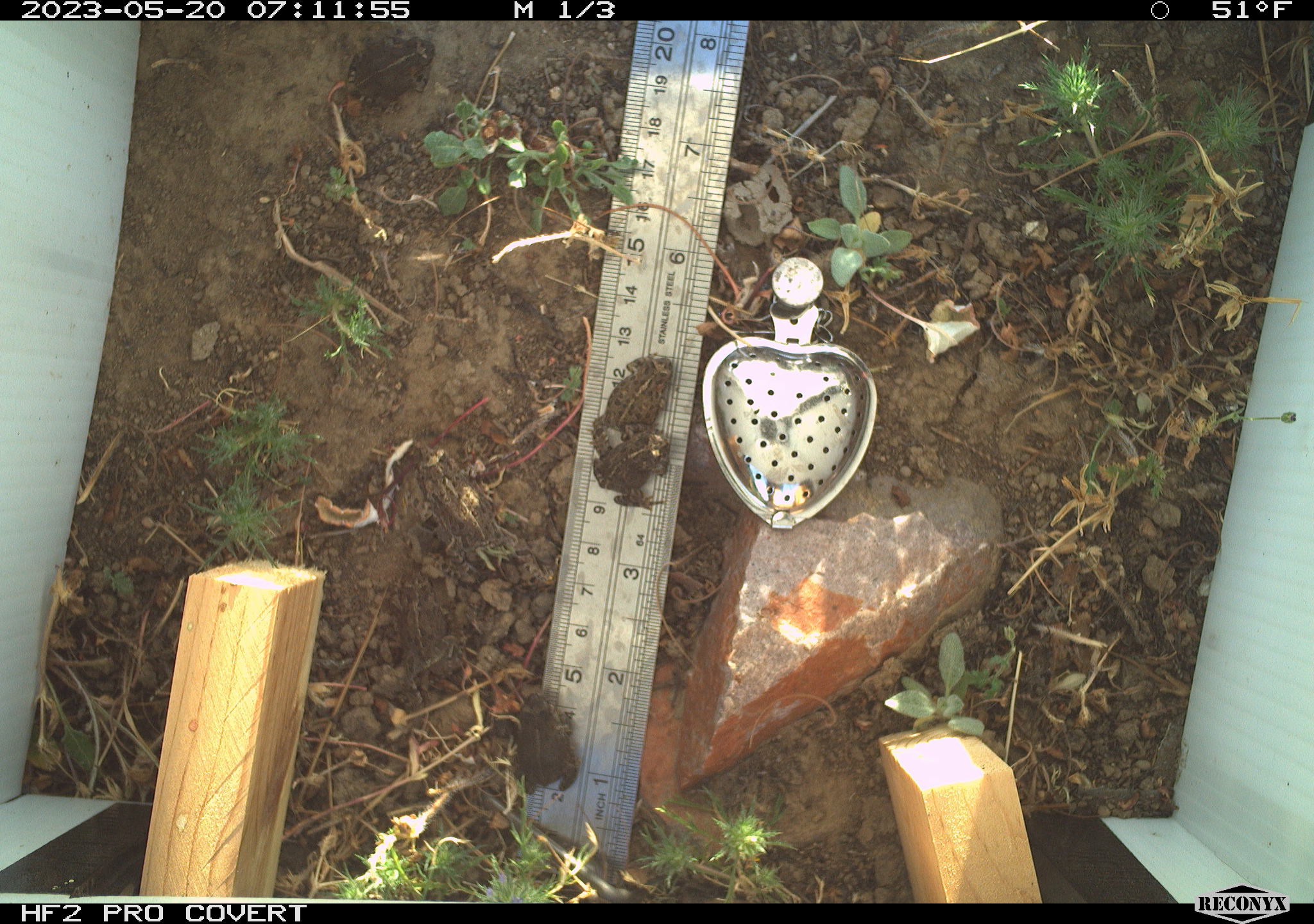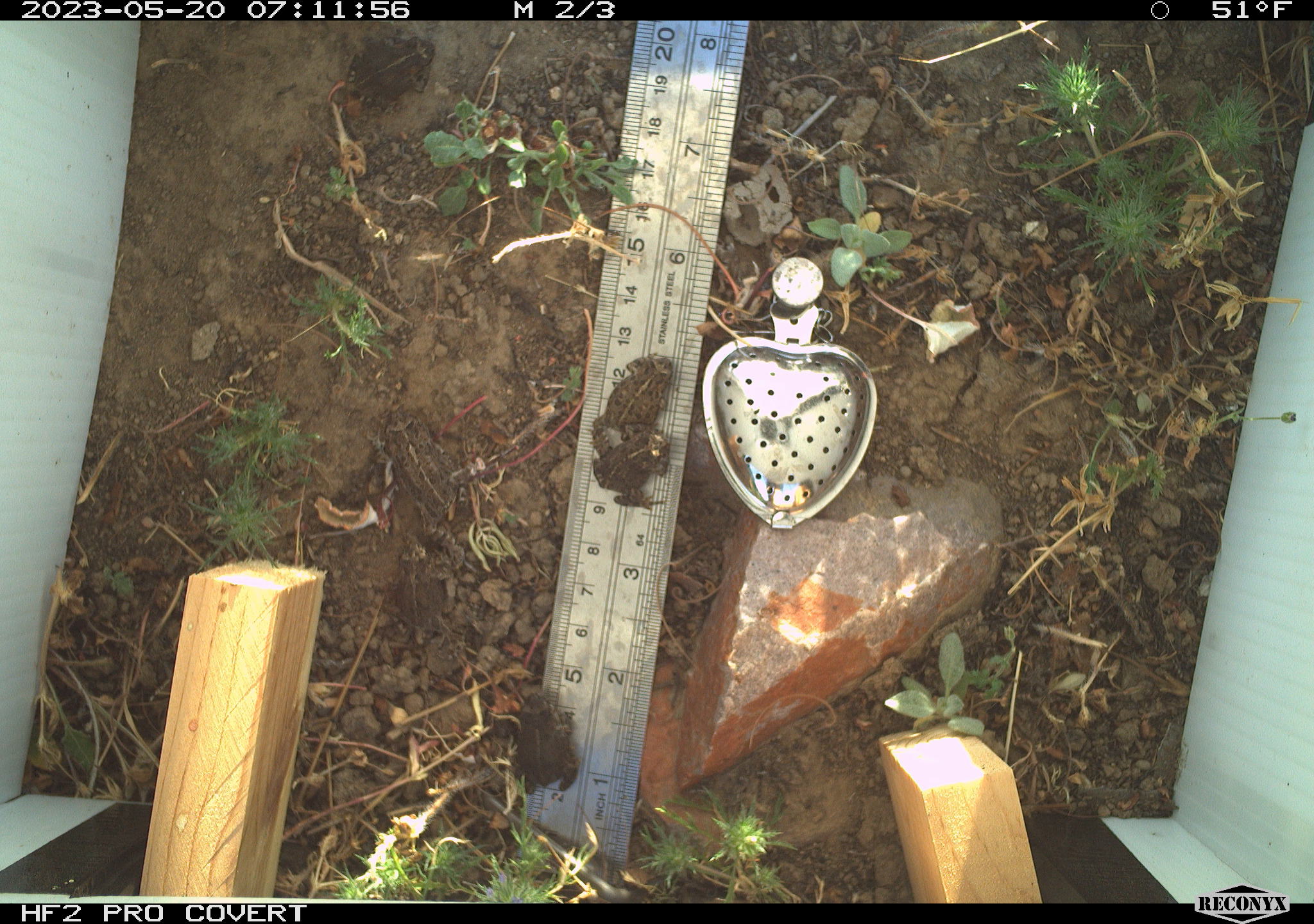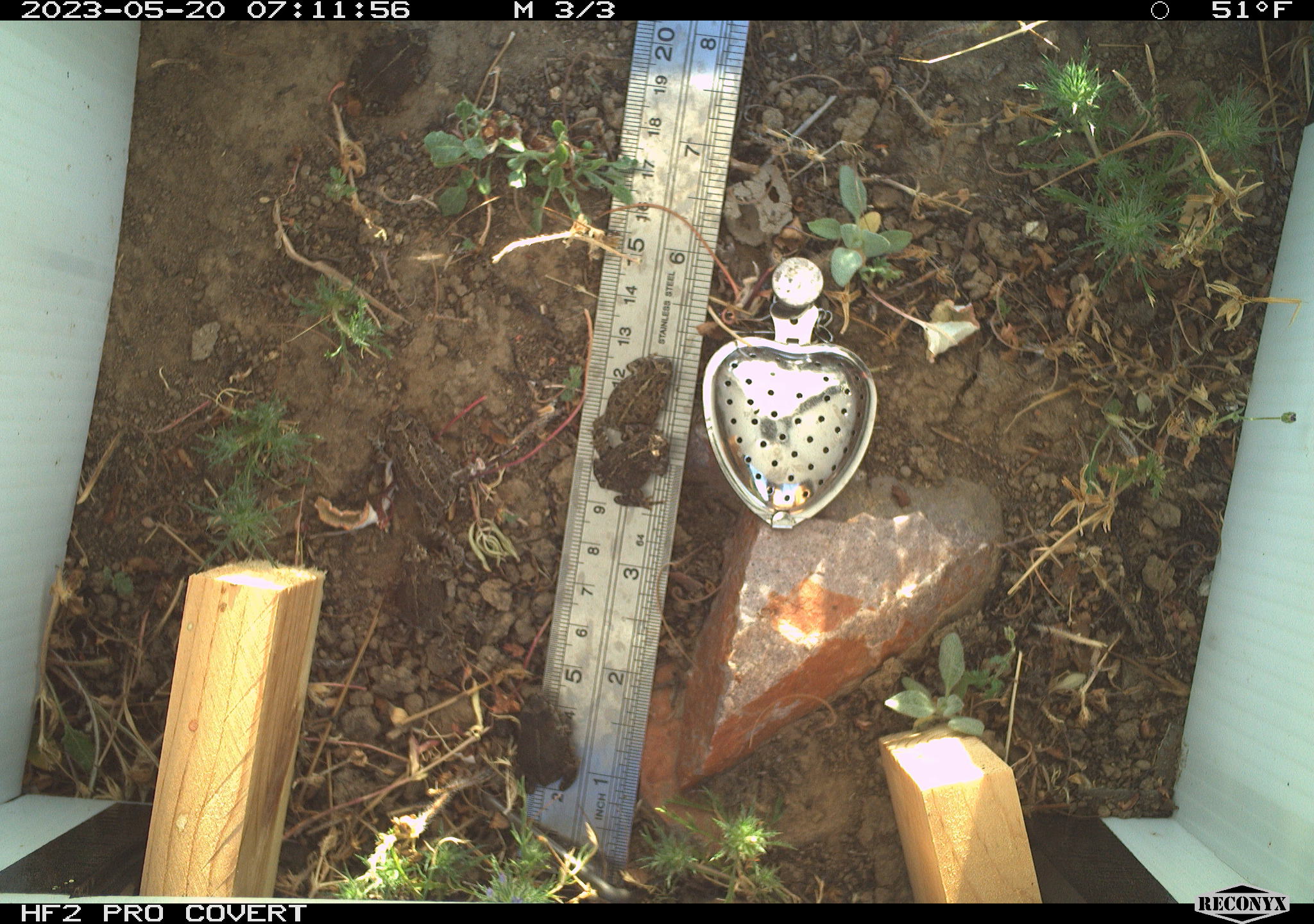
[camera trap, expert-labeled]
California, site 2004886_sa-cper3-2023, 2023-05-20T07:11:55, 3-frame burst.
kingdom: Animalia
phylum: Chordata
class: Amphibia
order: Anura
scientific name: Anura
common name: frogs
Frogs (Anura).